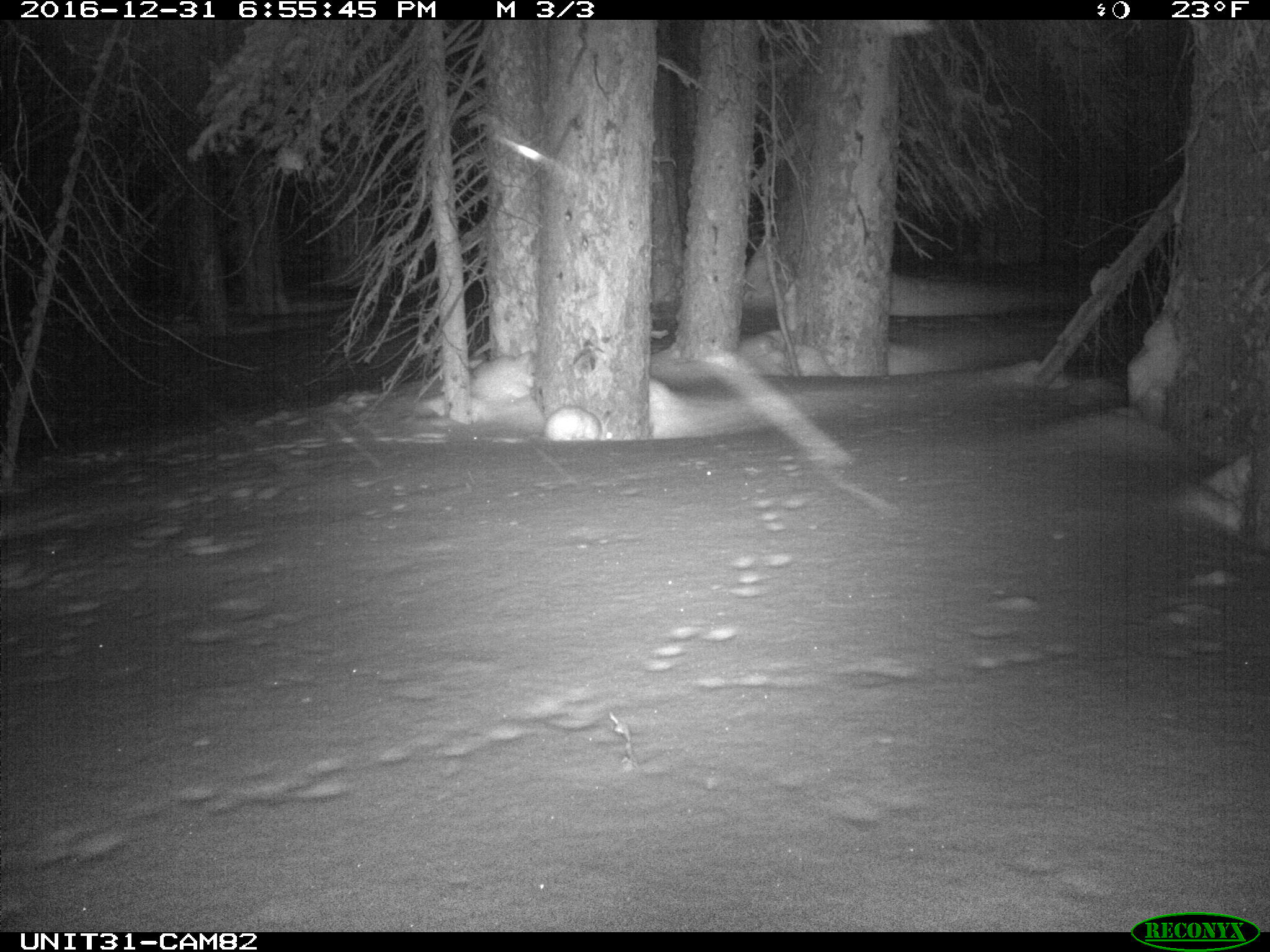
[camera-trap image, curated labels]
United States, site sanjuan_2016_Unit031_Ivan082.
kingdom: Animalia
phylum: Chordata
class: Mammalia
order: Lagomorpha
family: Leporidae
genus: Lepus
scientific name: Lepus americanus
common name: snowshoe hare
Lepus americanus (snowshoe hare).